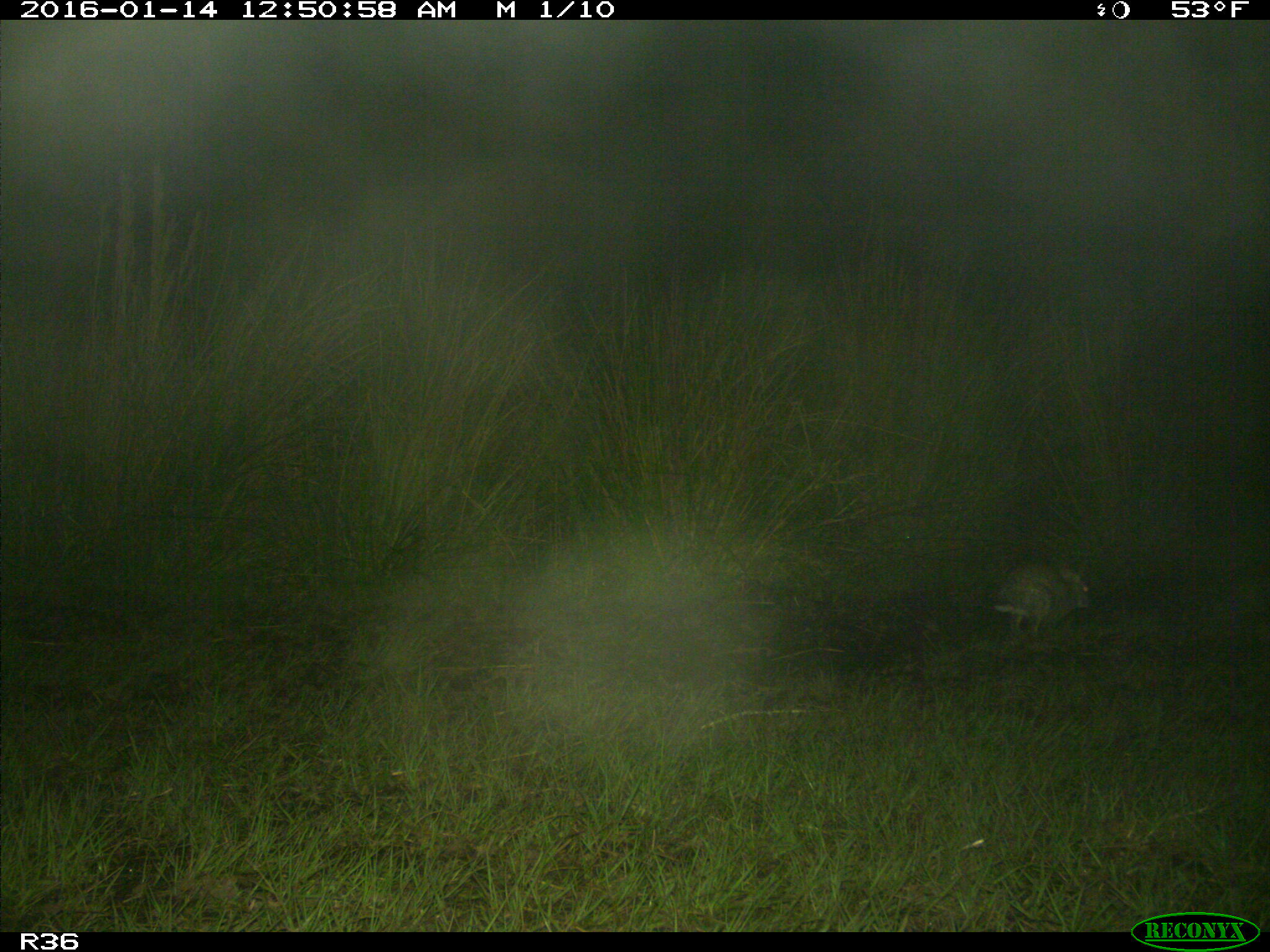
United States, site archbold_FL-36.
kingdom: Animalia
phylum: Chordata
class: Mammalia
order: Lagomorpha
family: Leporidae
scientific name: Leporidae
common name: rabbits and hares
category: unidentified rabbit